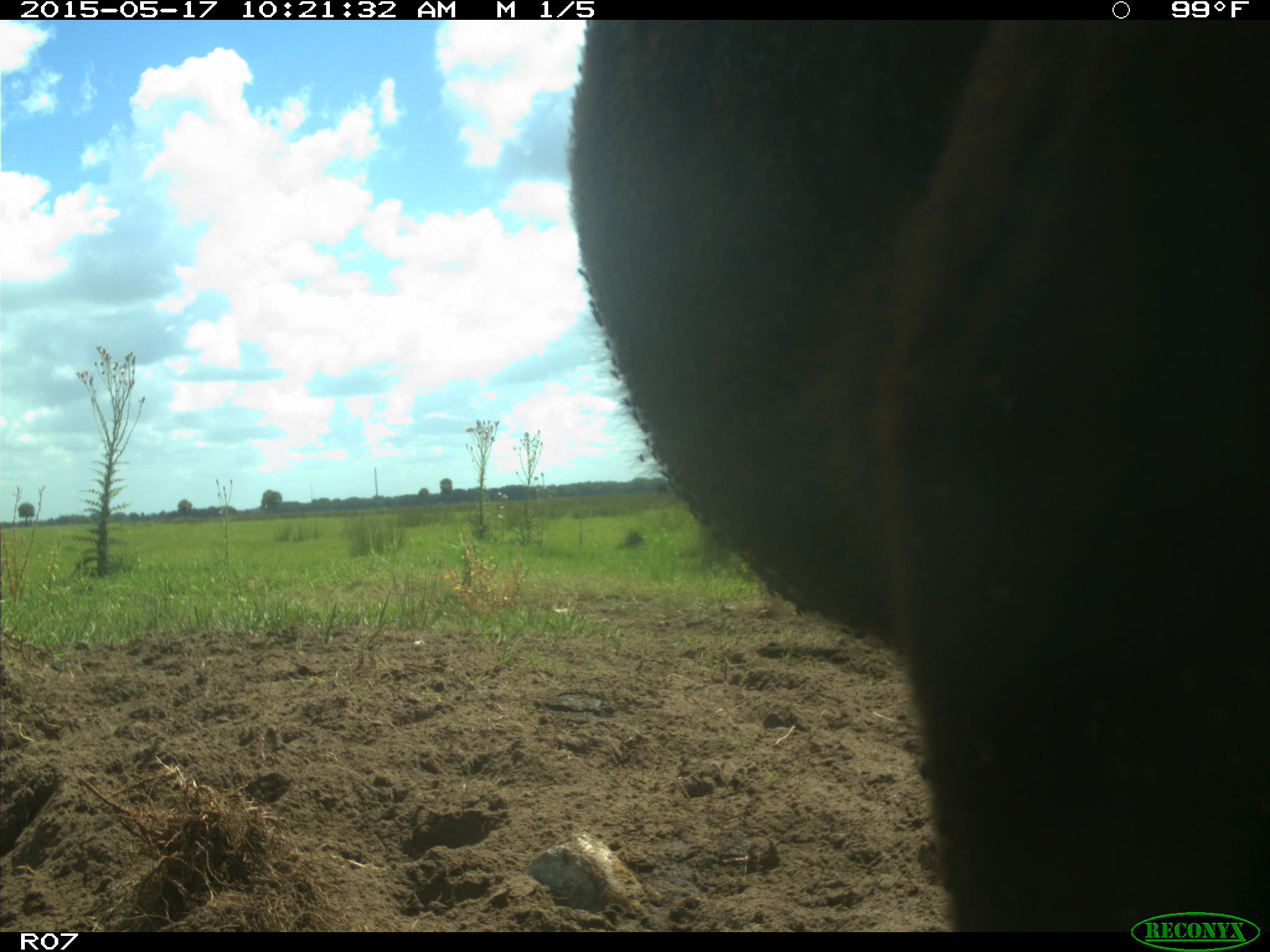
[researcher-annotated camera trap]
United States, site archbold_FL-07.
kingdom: Animalia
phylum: Chordata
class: Mammalia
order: Artiodactyla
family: Bovidae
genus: Bos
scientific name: Bos taurus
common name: domestic cow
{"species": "Bos taurus (domestic cow)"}